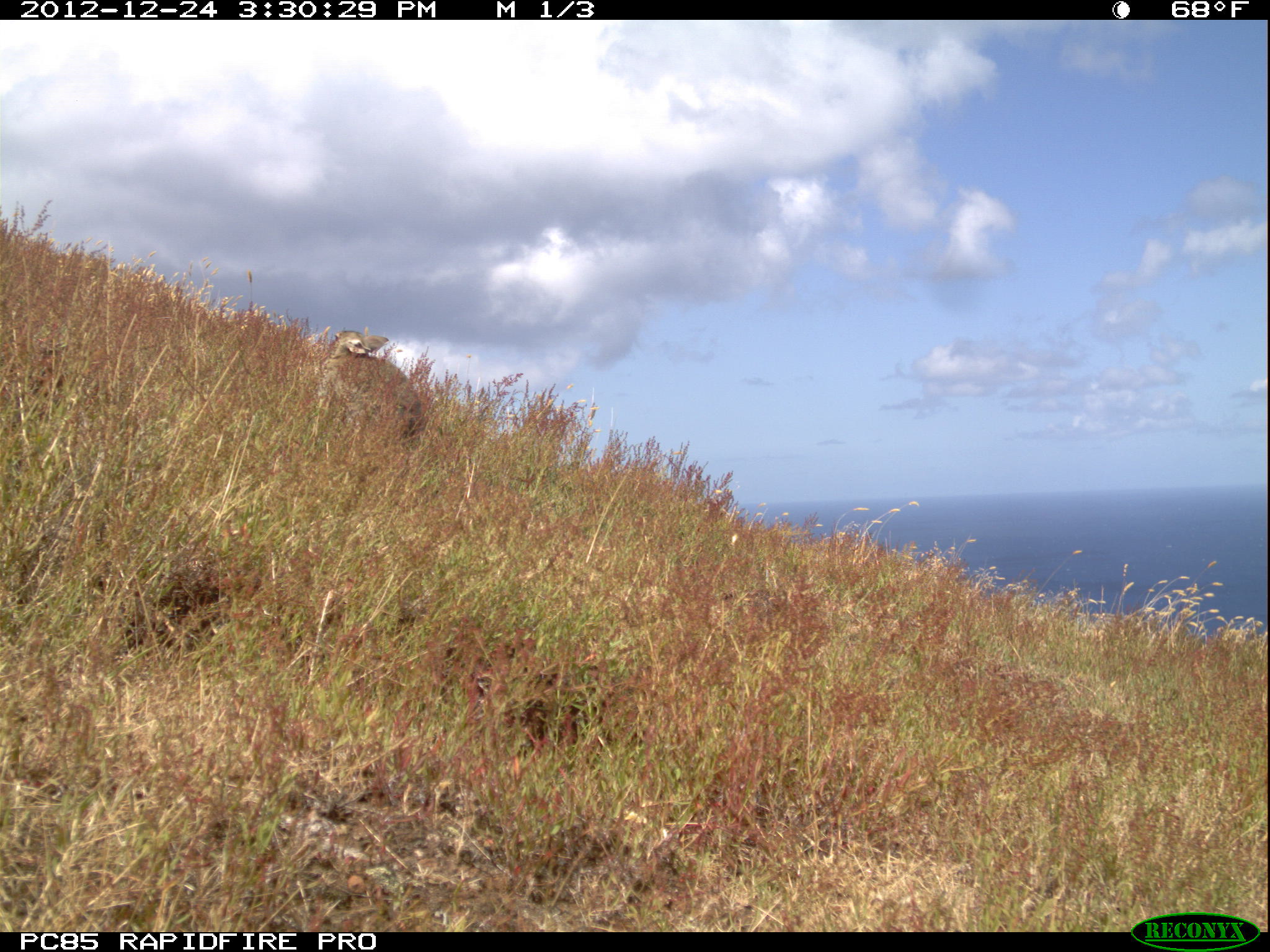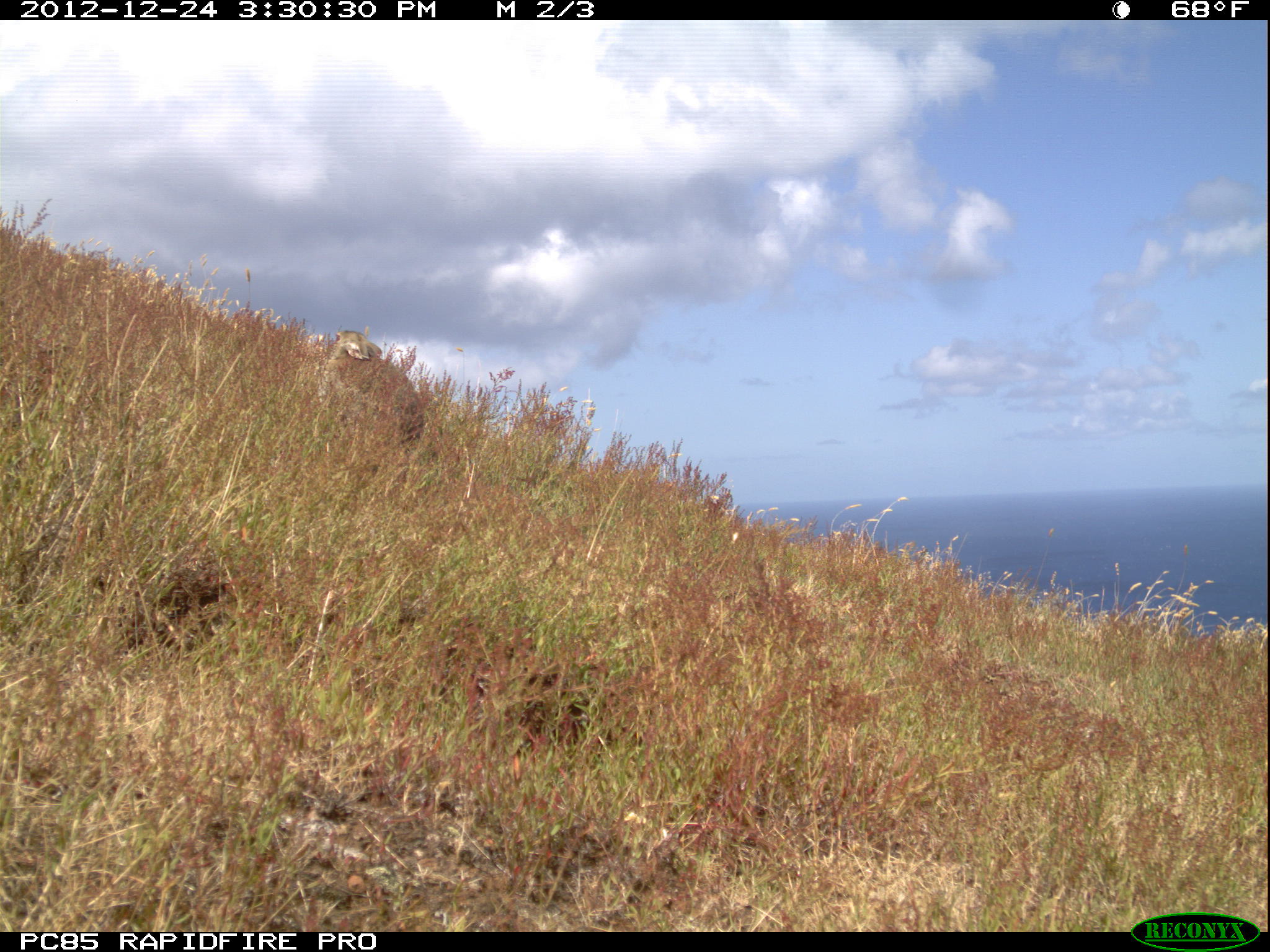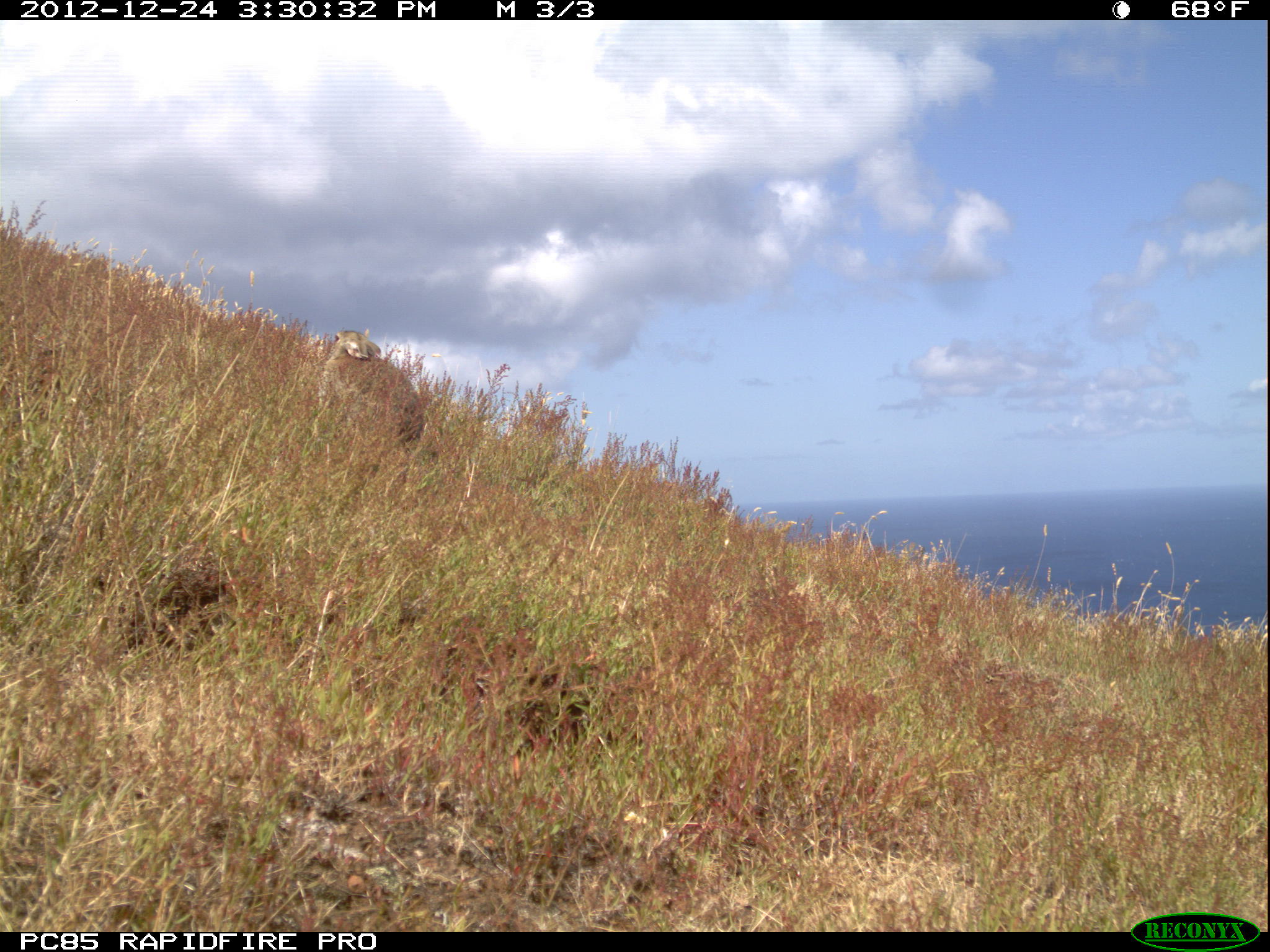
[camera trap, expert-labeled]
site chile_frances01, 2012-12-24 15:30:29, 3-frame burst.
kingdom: Animalia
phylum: Chordata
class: Mammalia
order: Lagomorpha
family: Leporidae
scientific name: Leporidae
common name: rabbits and hares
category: rabbit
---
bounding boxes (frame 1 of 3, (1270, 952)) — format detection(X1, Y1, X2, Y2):
rabbit: detection(317, 328, 427, 449)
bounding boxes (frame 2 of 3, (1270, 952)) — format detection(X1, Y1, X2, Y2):
rabbit: detection(313, 319, 433, 457)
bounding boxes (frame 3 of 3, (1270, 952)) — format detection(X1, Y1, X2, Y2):
rabbit: detection(321, 328, 423, 452)